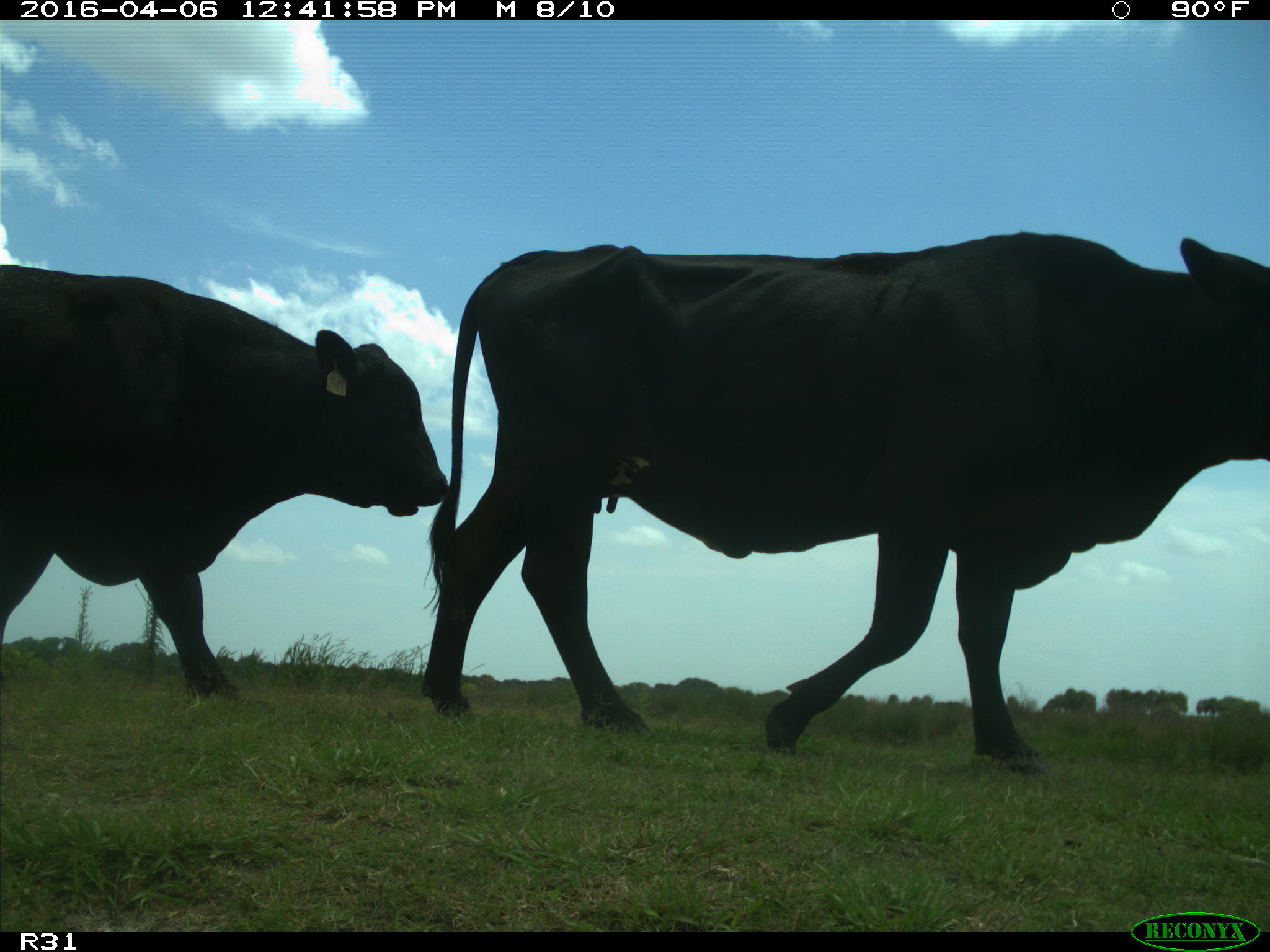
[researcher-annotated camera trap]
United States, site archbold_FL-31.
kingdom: Animalia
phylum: Chordata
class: Mammalia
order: Artiodactyla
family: Bovidae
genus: Bos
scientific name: Bos taurus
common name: domestic cow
Bos taurus (domestic cow).